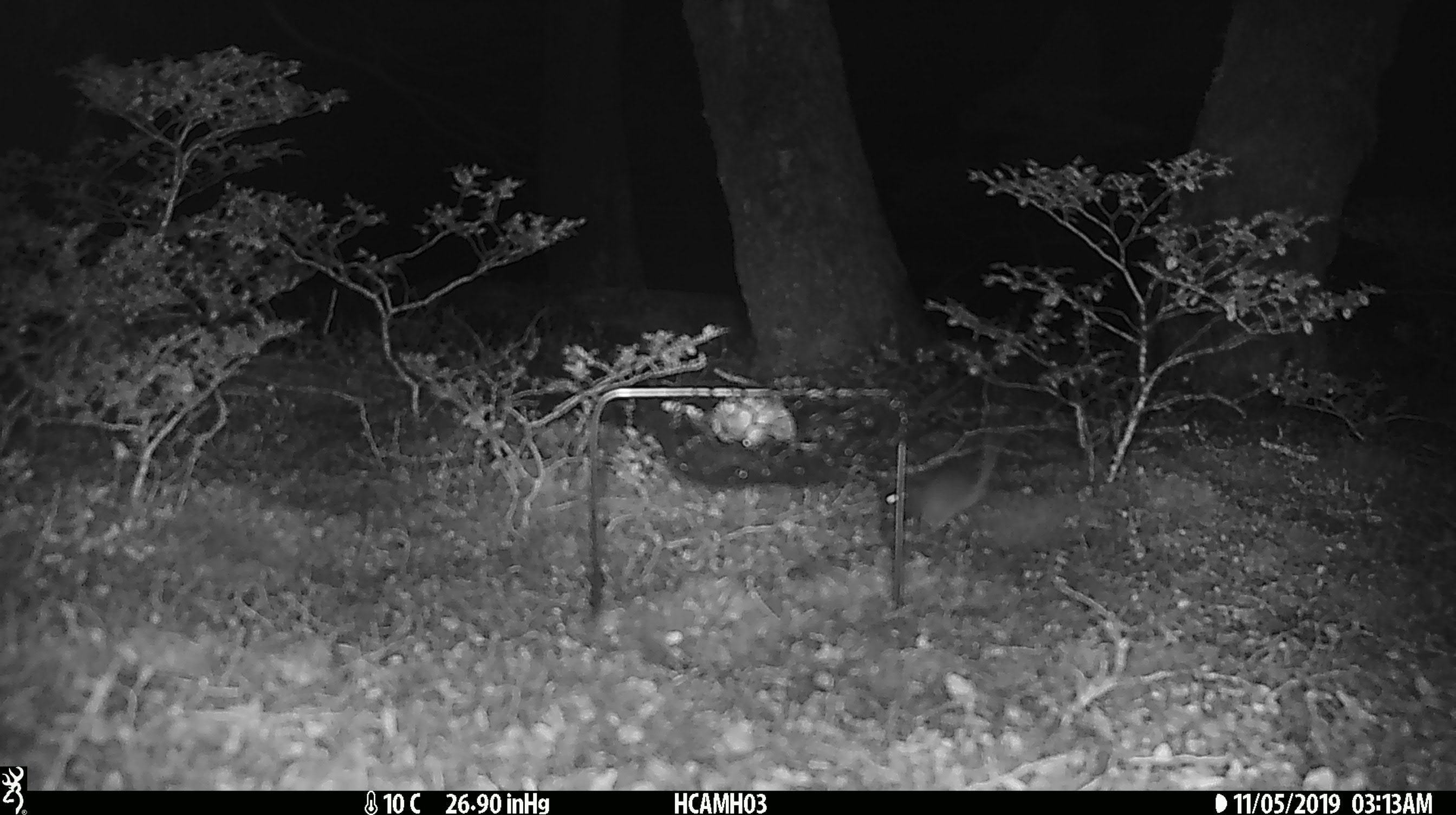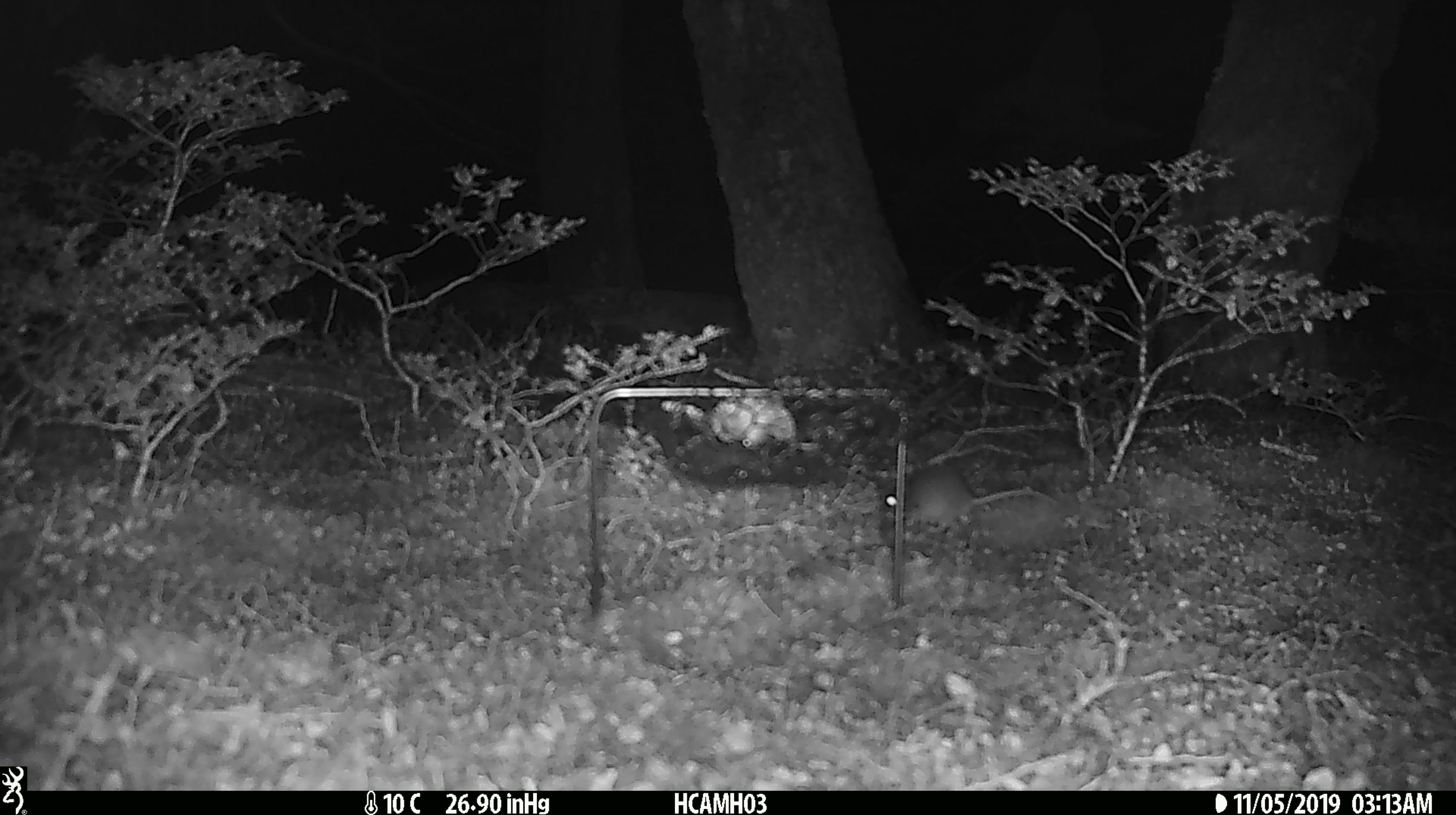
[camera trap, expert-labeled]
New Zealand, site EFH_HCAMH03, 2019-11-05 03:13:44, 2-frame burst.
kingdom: Animalia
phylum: Chordata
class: Mammalia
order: Rodentia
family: Muridae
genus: Mus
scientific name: Mus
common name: mouse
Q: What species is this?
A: Mouse (Mus).